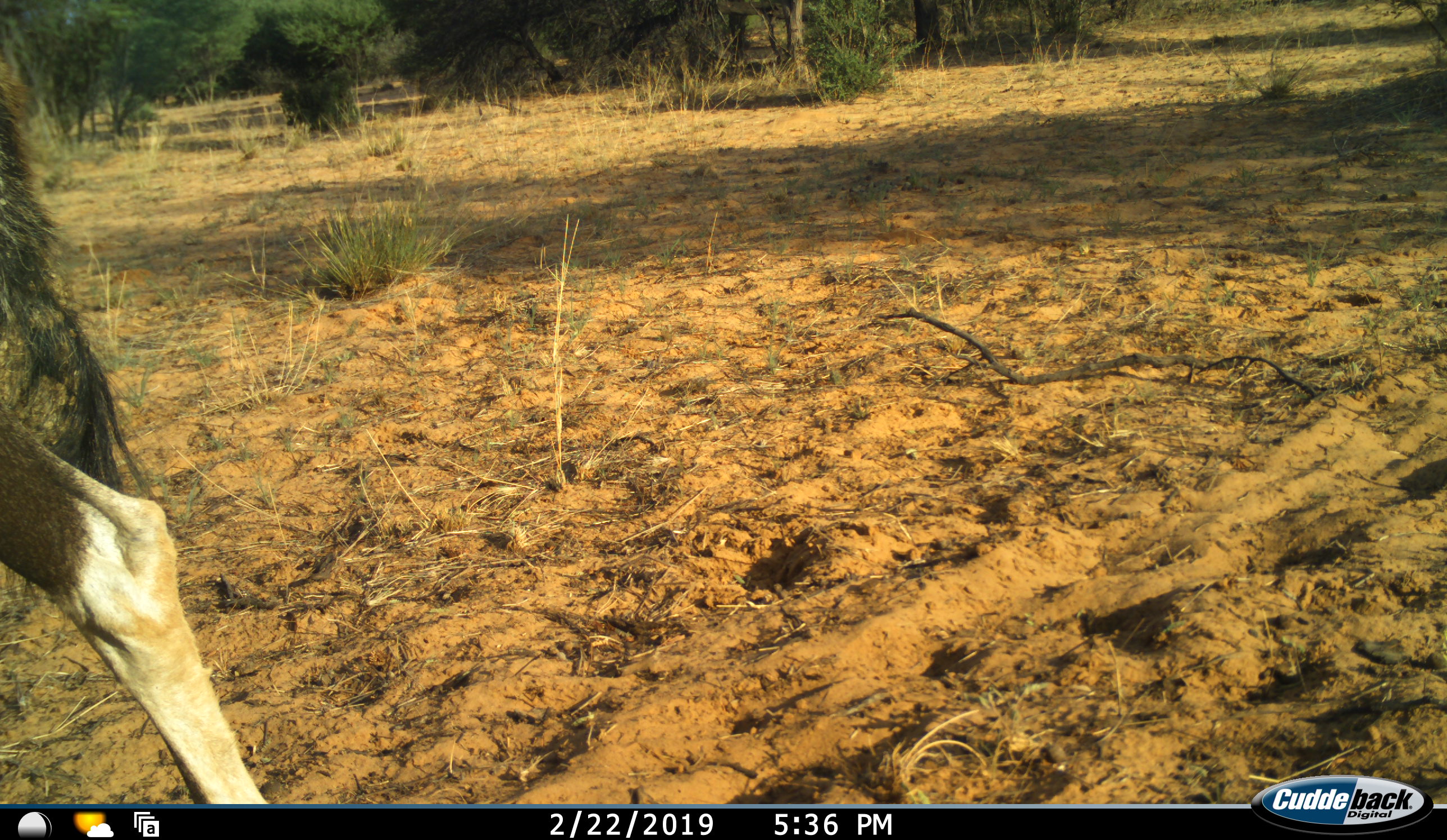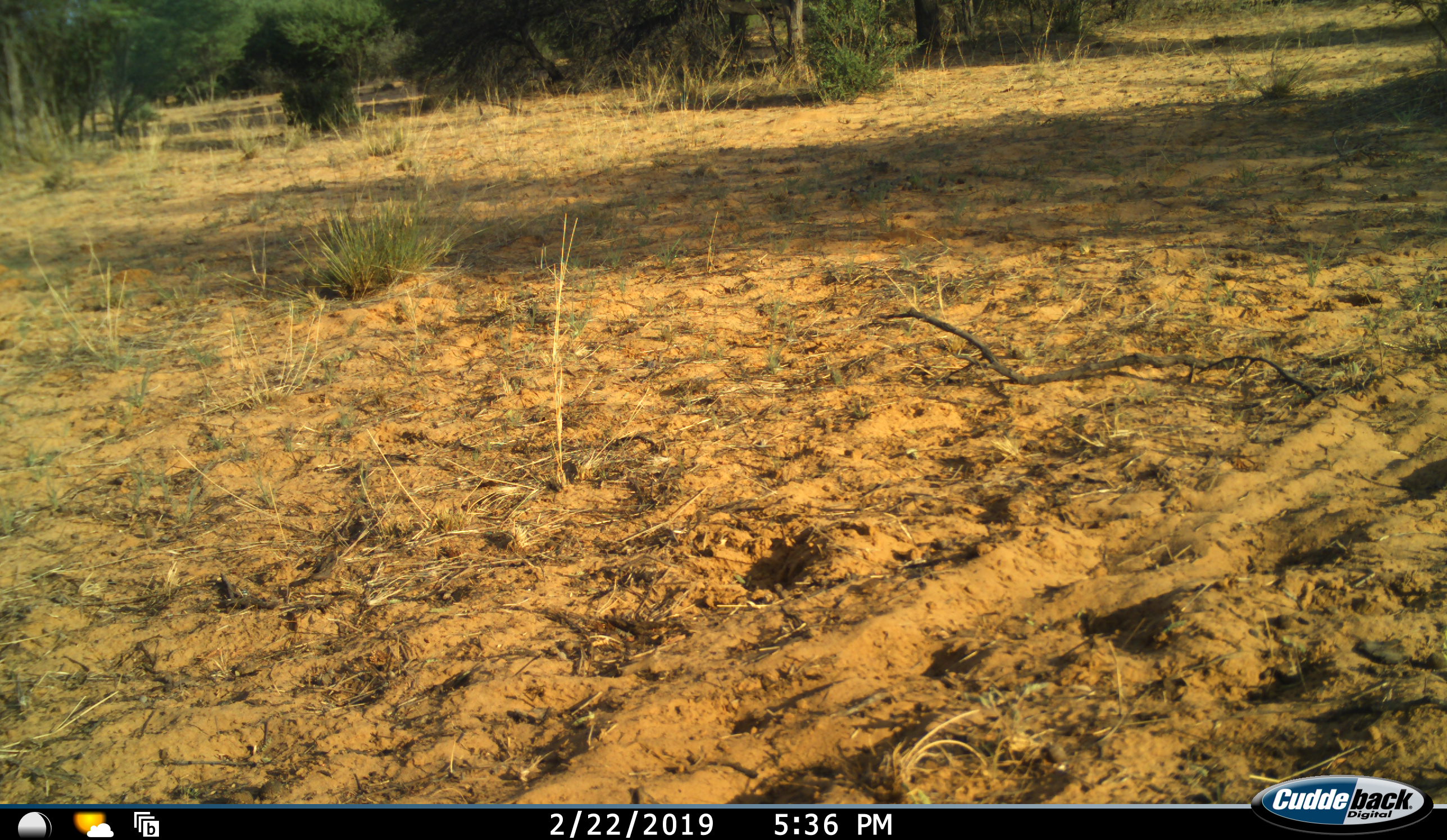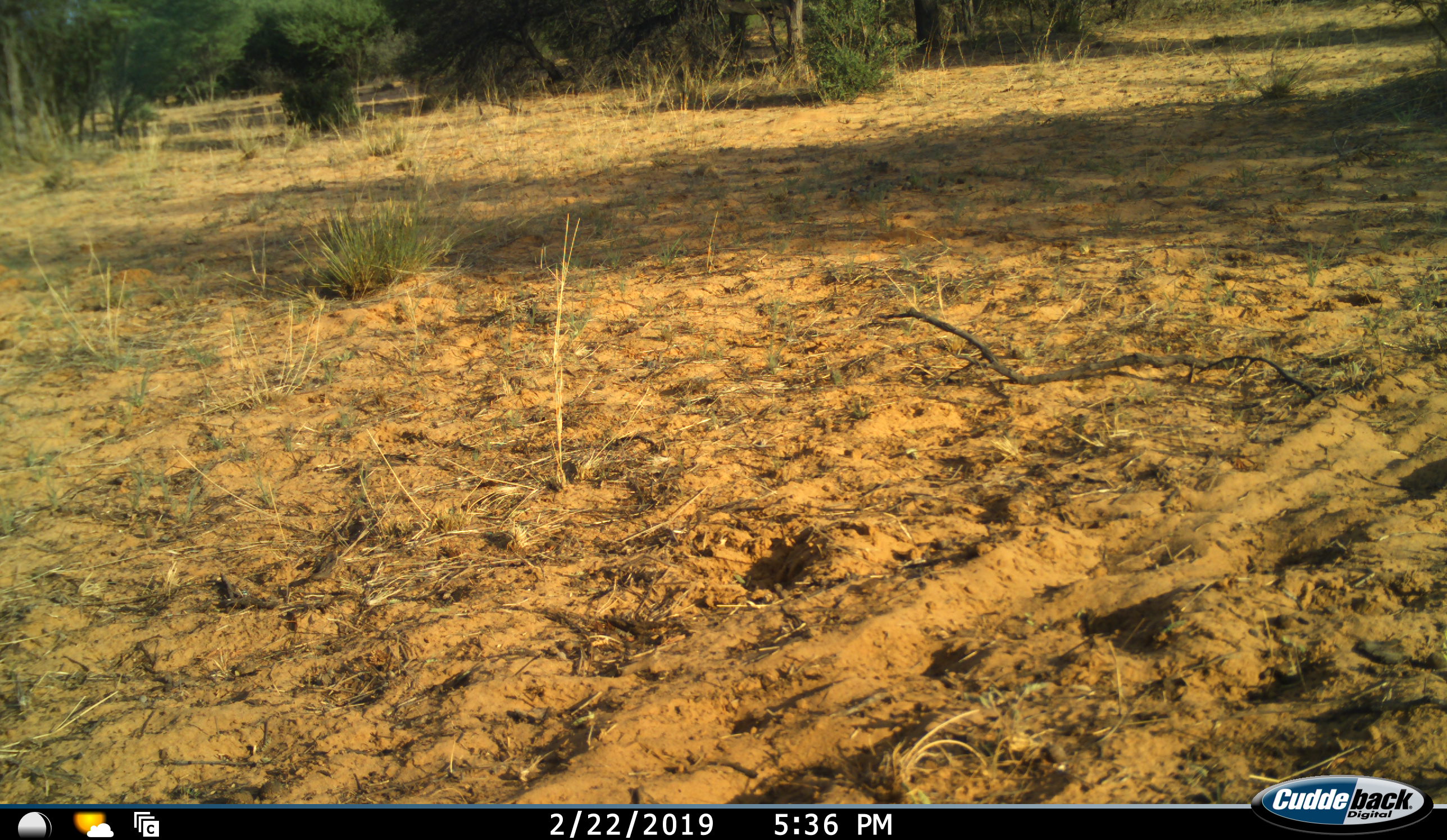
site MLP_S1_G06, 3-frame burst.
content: unidentified animal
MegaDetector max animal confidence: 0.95